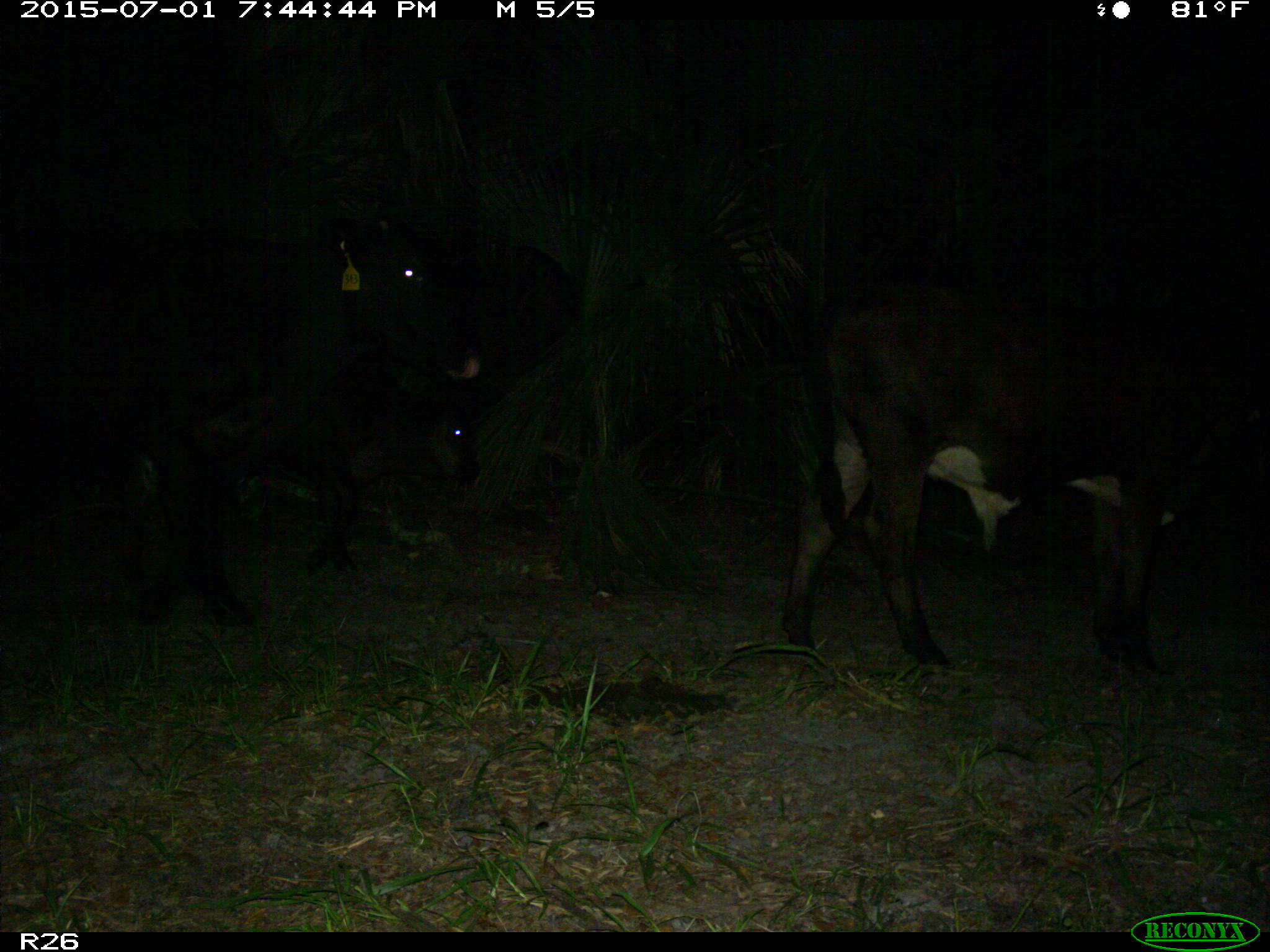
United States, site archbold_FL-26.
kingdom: Animalia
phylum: Chordata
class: Mammalia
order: Artiodactyla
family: Bovidae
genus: Bos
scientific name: Bos taurus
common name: domestic cow